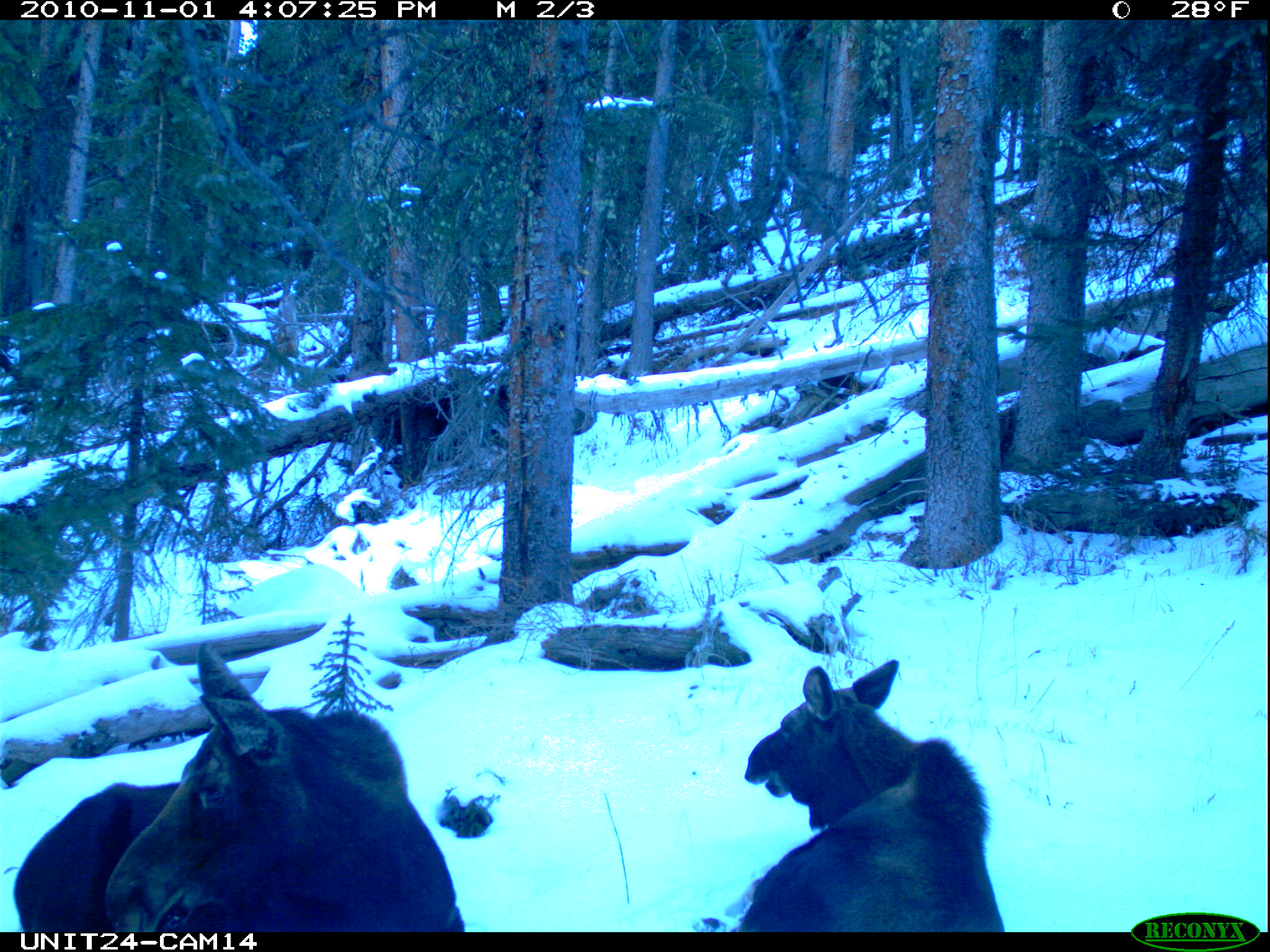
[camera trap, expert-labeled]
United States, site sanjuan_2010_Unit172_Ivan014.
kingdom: Animalia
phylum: Chordata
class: Mammalia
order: Artiodactyla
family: Cervidae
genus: Alces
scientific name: Alces alces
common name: moose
Alces alces (moose).